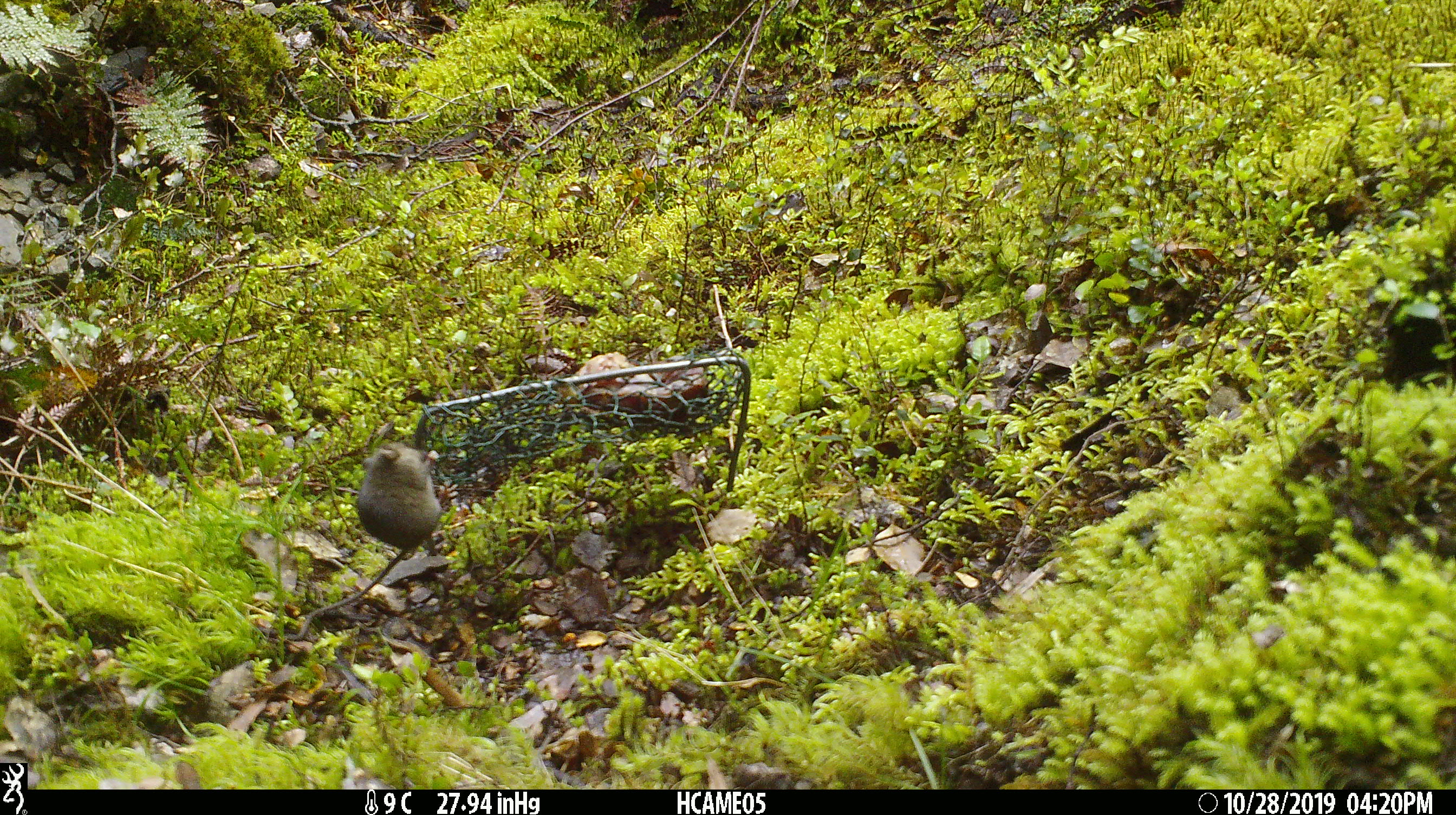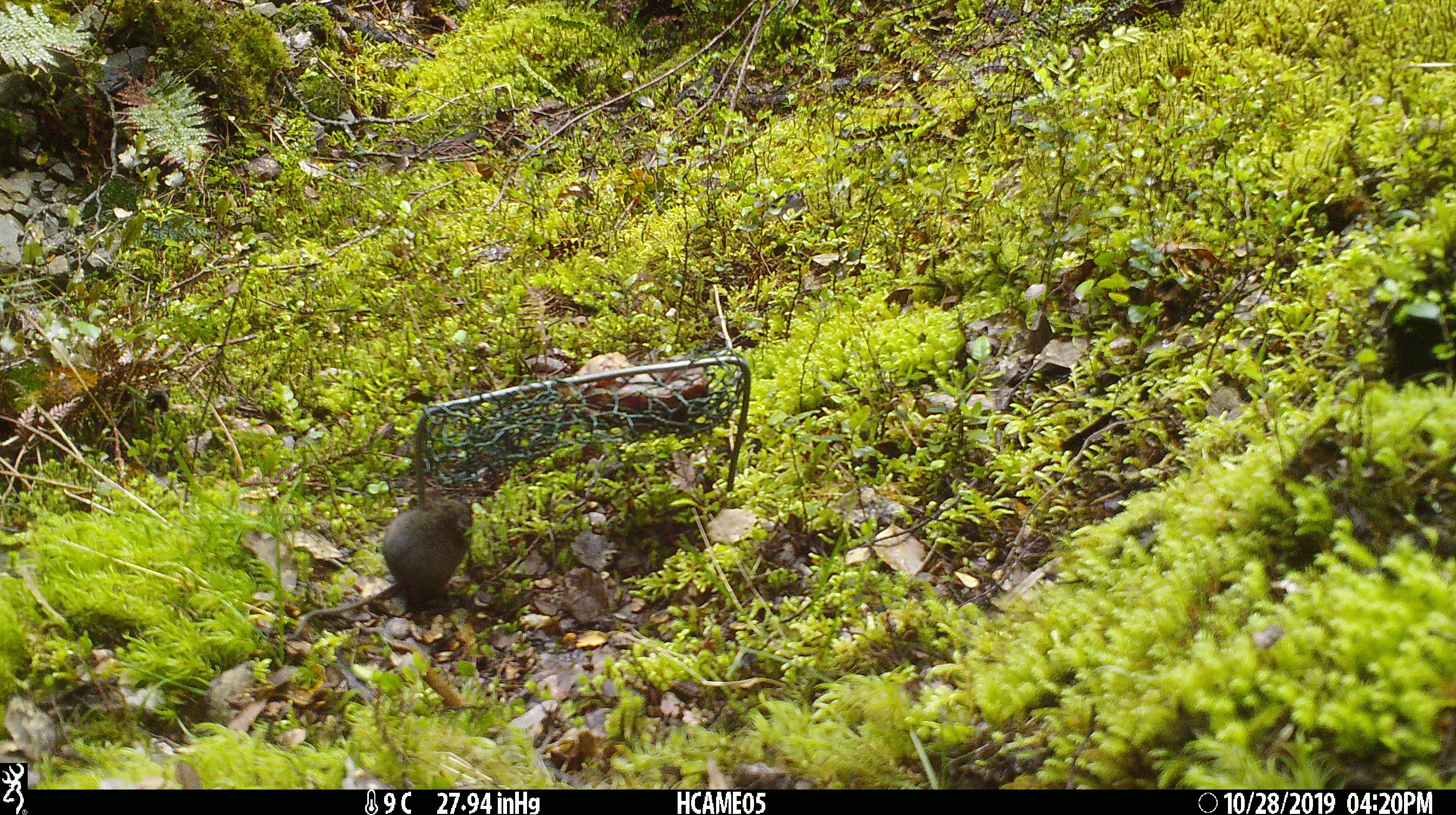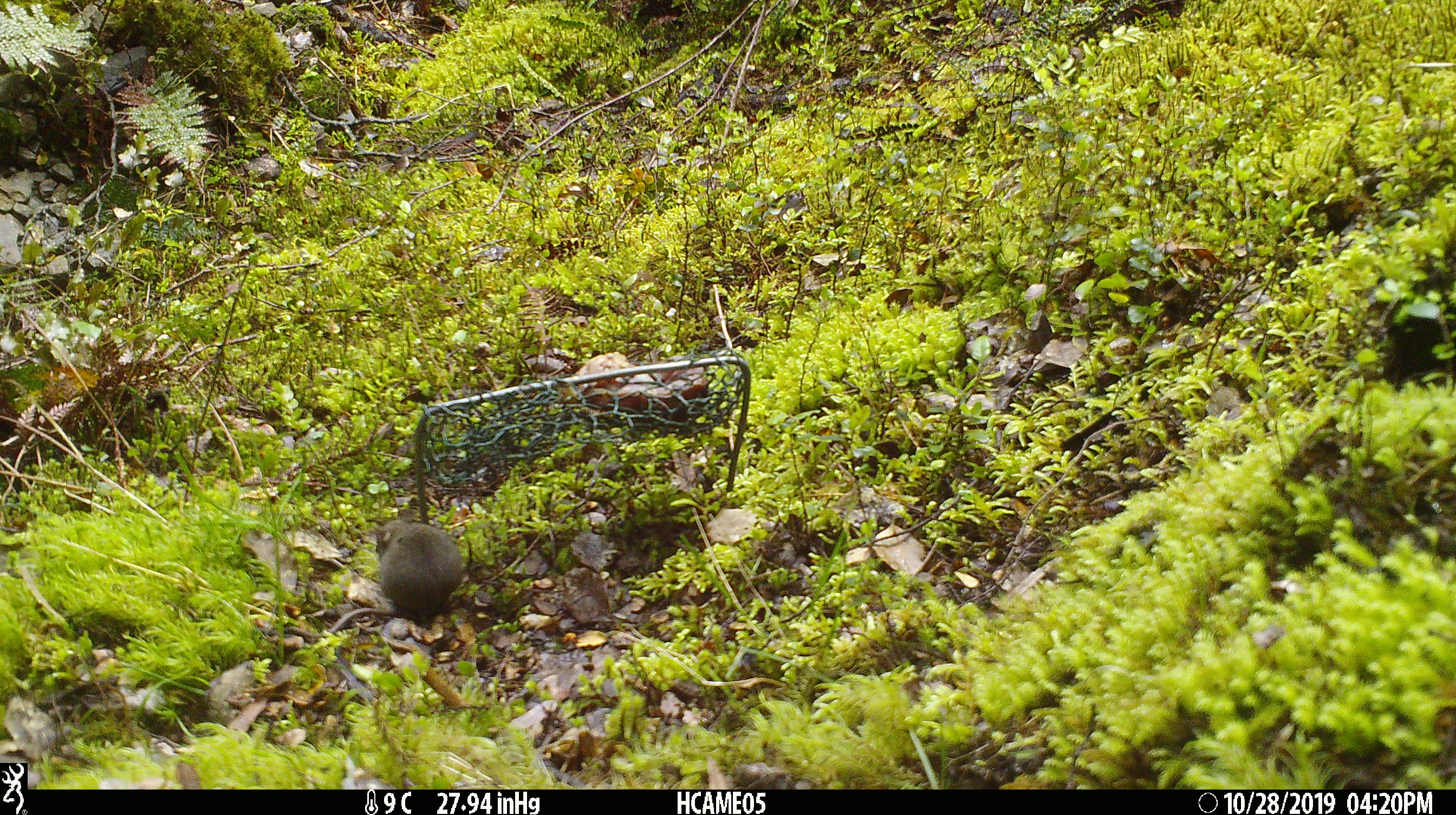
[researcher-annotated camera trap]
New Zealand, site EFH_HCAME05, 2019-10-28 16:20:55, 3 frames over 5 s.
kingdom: Animalia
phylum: Chordata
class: Mammalia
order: Rodentia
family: Muridae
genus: Mus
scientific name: Mus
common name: mouse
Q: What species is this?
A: Mouse (Mus).